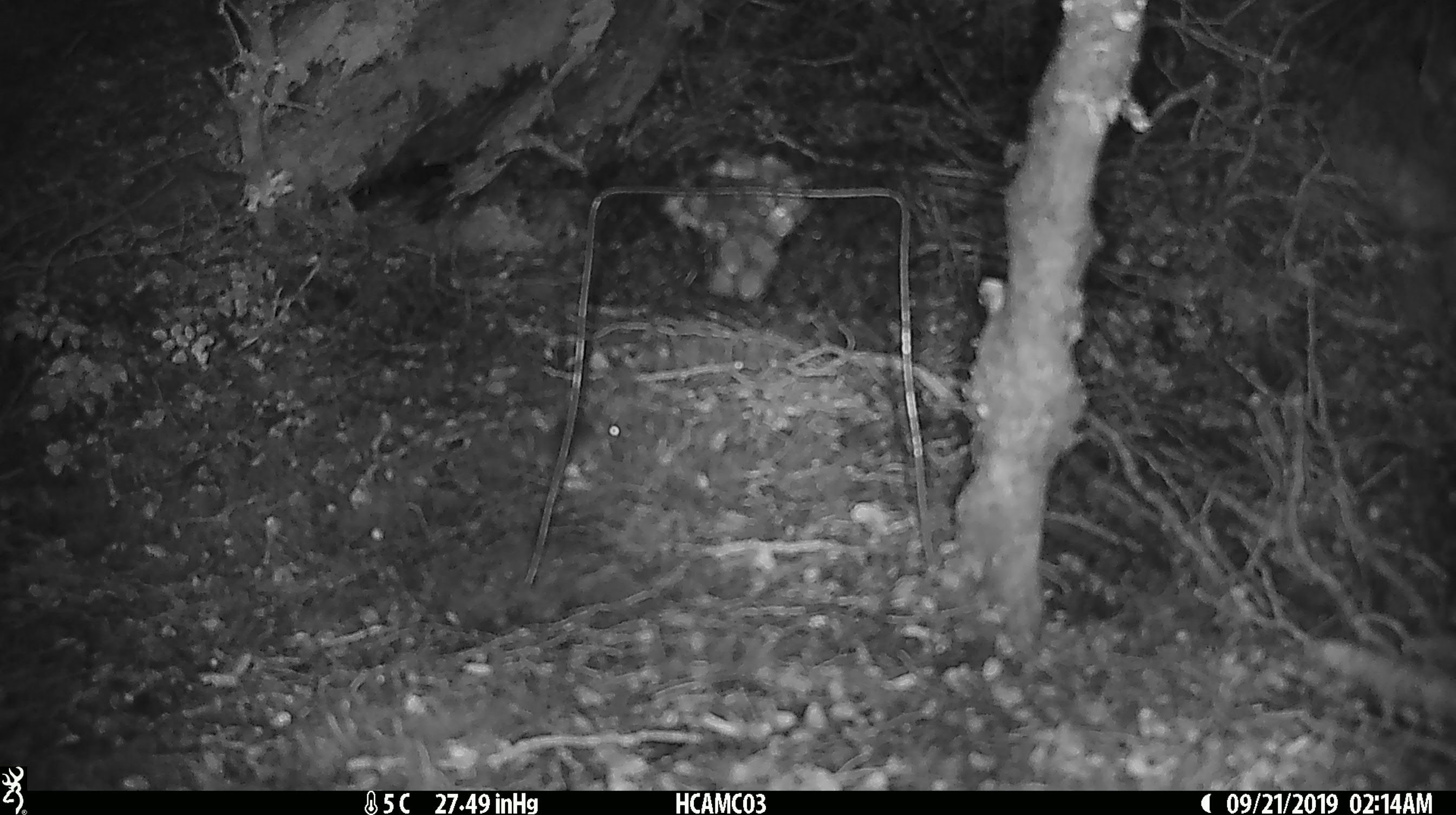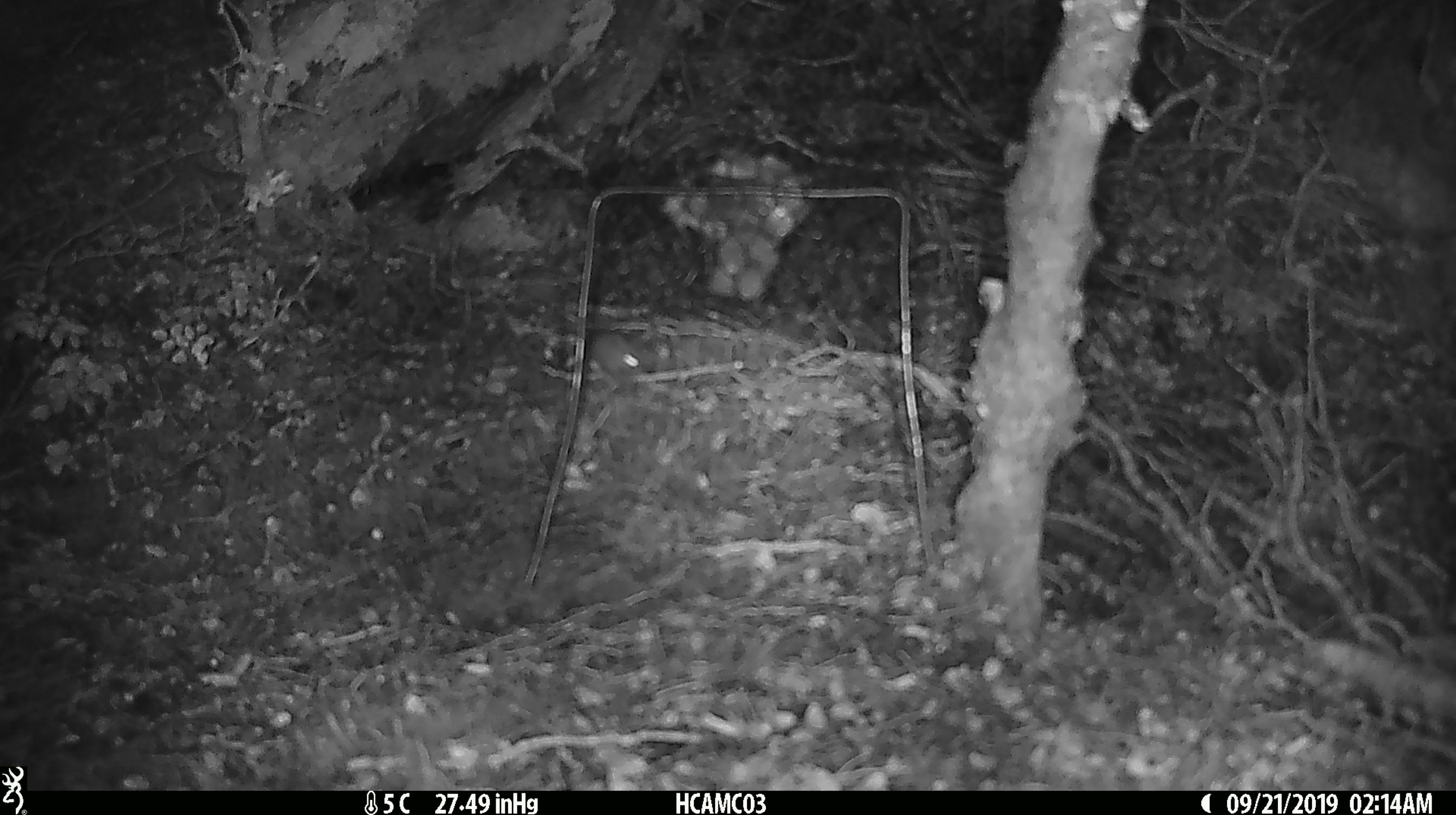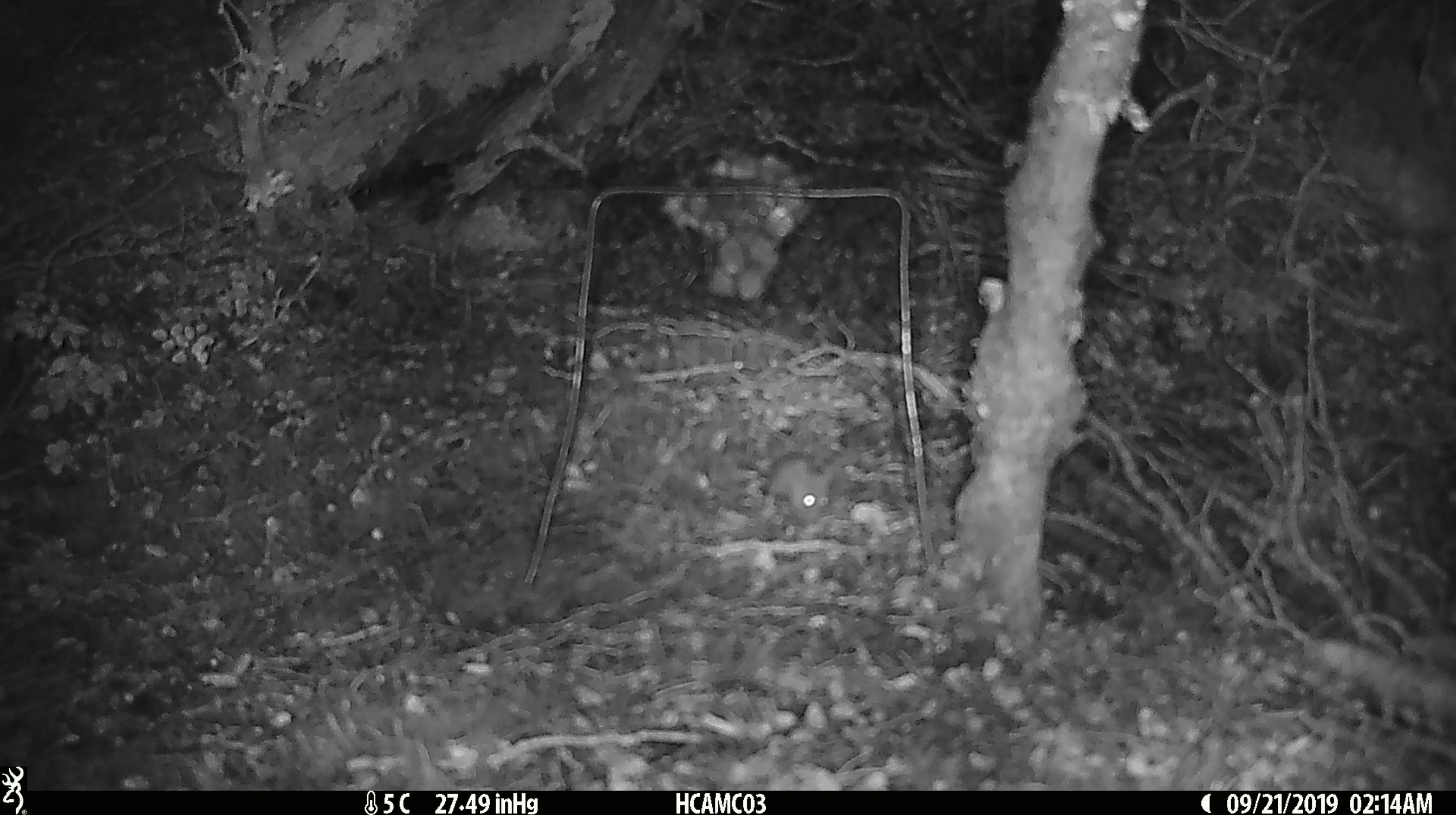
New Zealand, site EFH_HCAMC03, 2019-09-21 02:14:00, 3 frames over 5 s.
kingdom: Animalia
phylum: Chordata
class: Mammalia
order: Rodentia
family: Muridae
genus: Mus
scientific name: Mus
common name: mouse